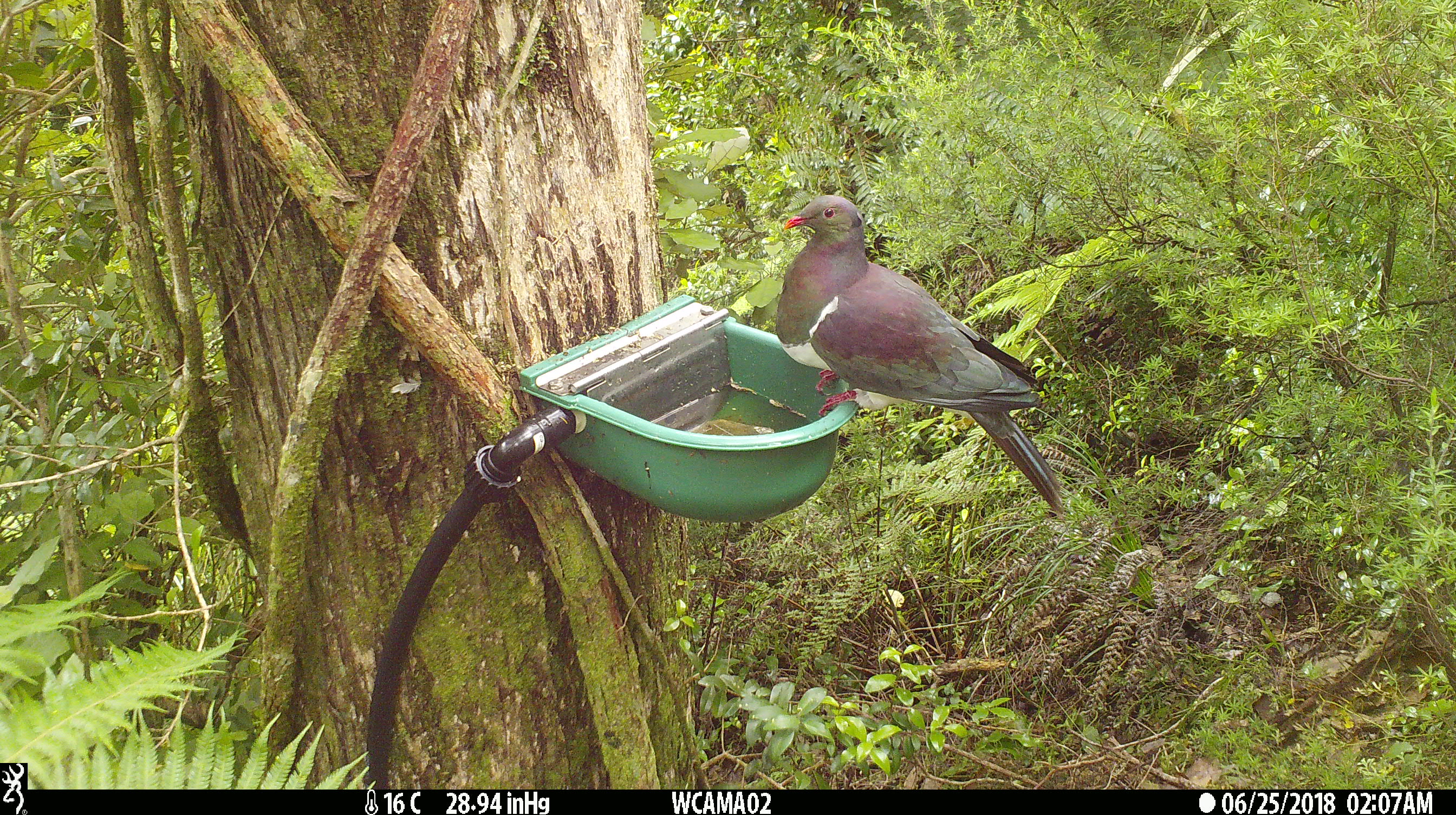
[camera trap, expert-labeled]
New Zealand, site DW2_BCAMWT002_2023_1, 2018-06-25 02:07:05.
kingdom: Animalia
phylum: Chordata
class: Aves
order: Columbiformes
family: Columbidae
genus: Hemiphaga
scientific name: Hemiphaga novaeseelandiae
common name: new zealand pigeon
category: kereru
Kereru (new zealand pigeon) (Hemiphaga novaeseelandiae).